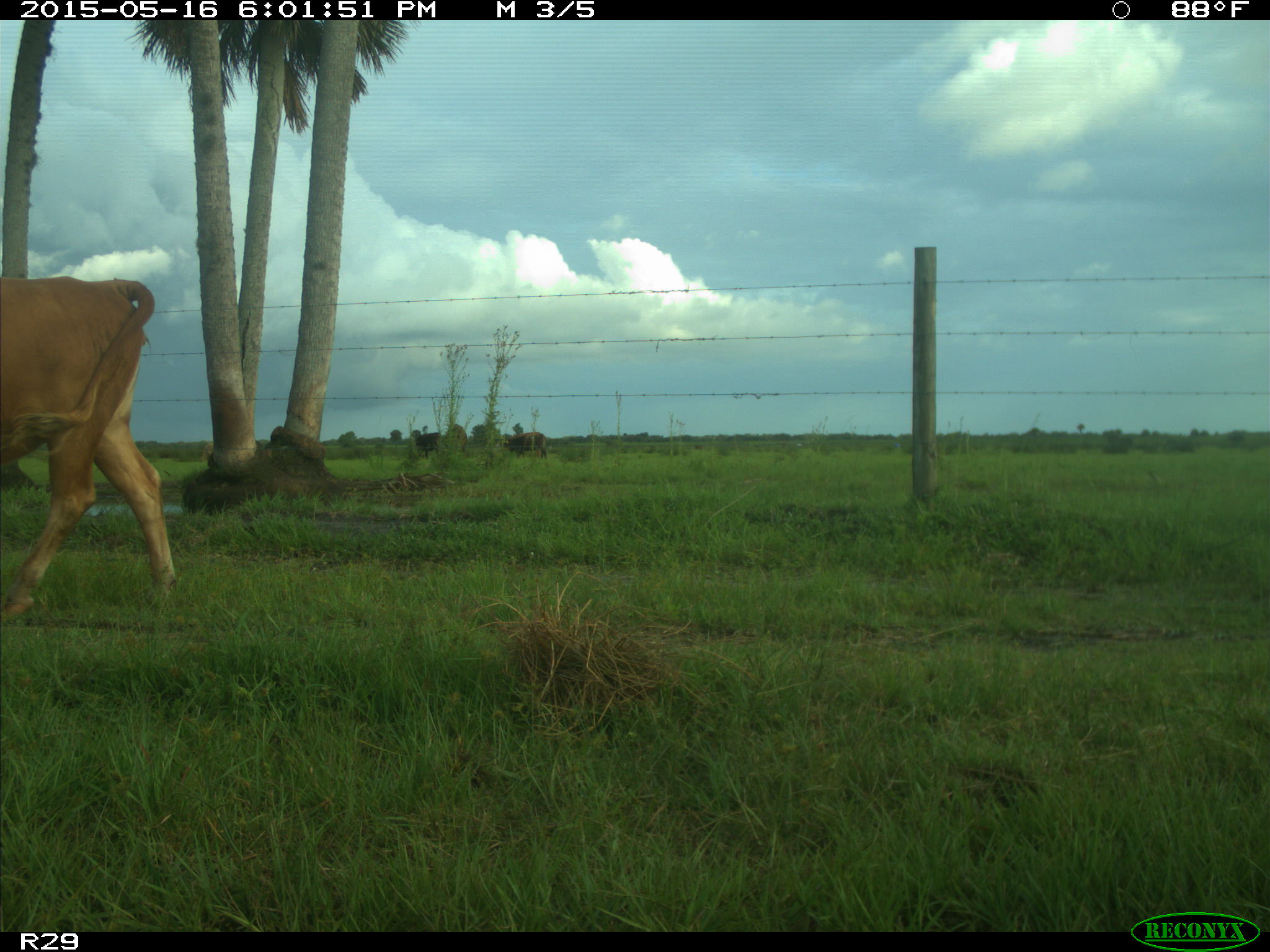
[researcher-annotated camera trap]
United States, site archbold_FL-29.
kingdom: Animalia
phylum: Chordata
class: Mammalia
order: Artiodactyla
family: Bovidae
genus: Bos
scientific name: Bos taurus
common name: domestic cow